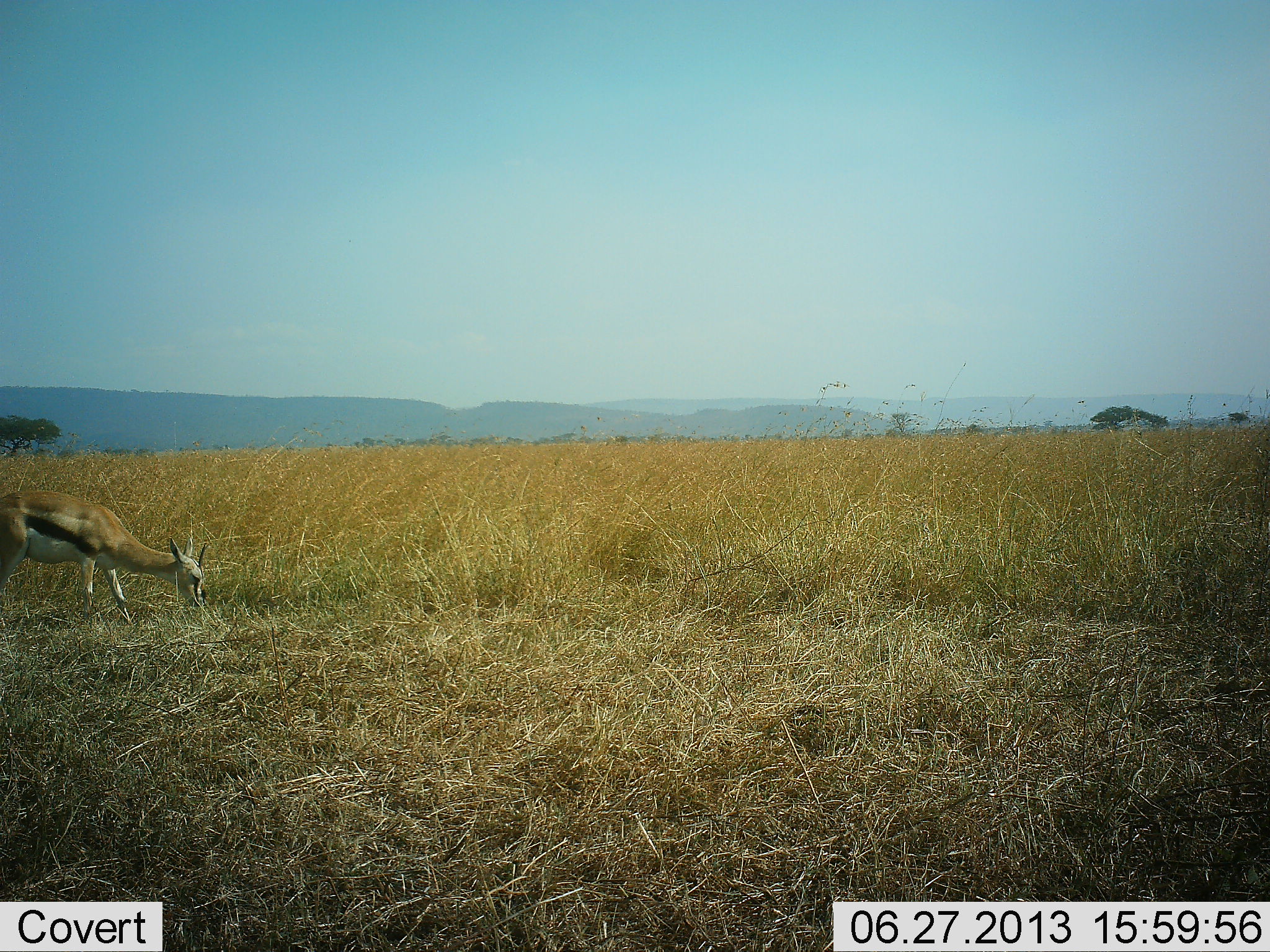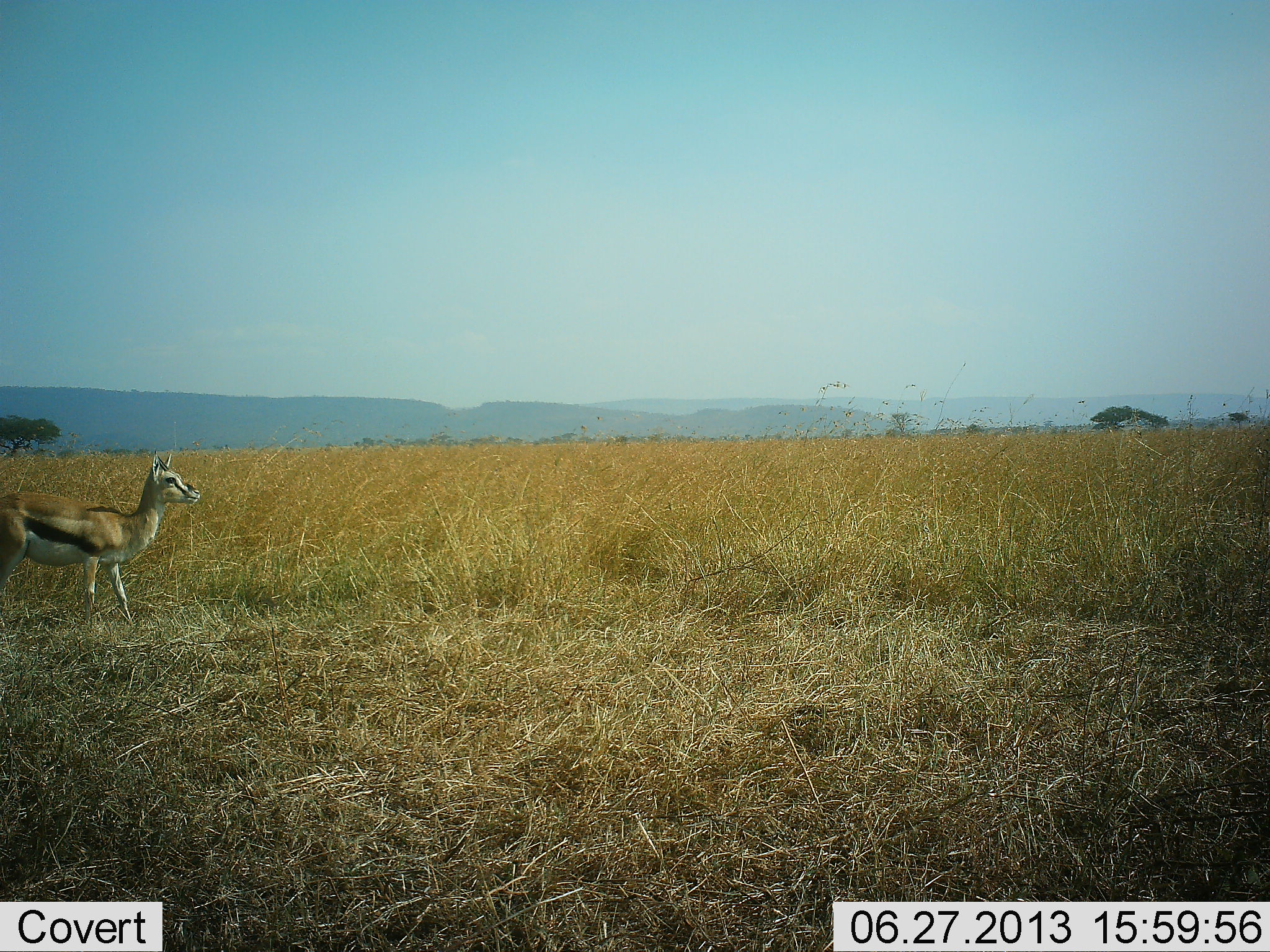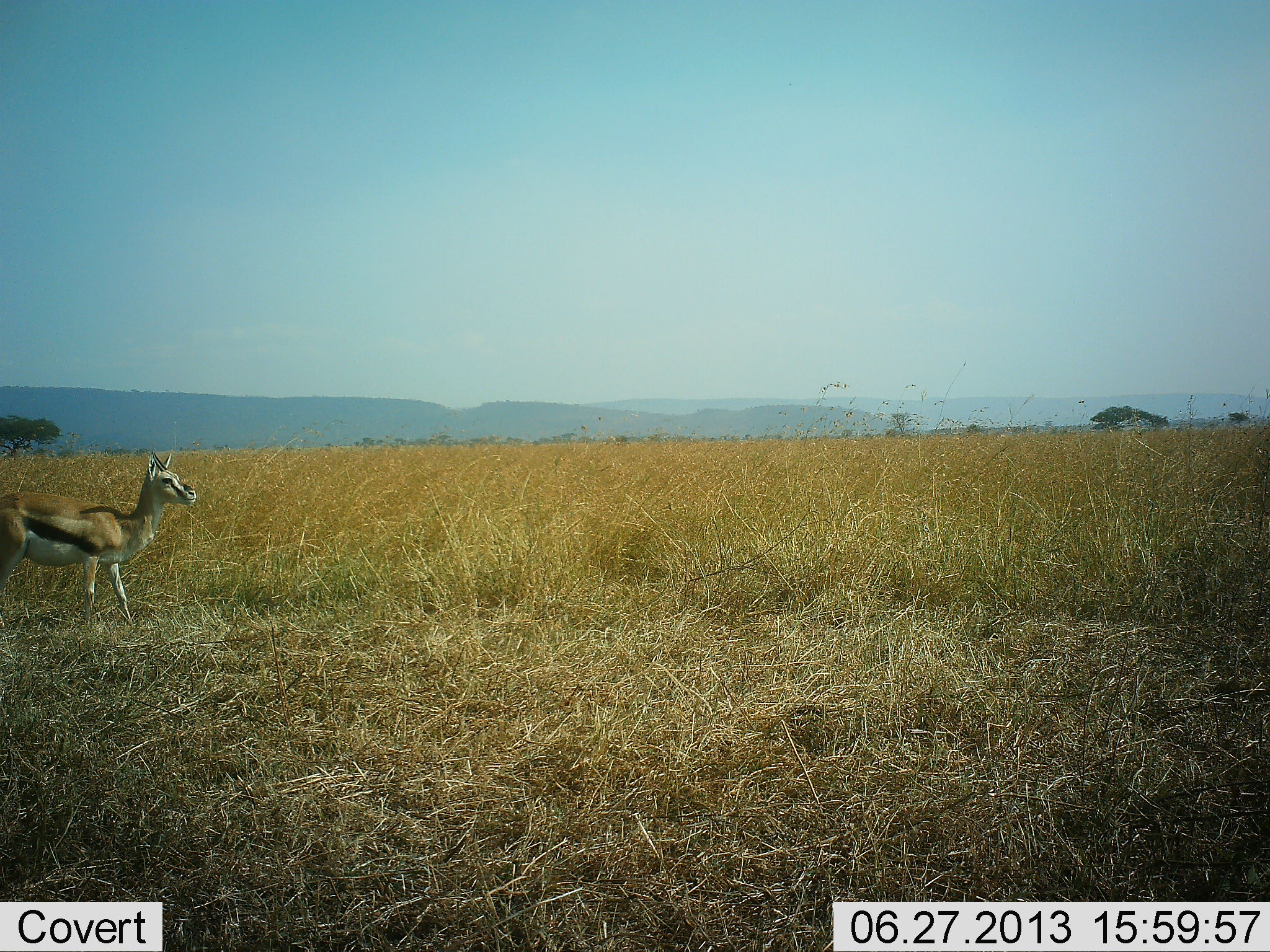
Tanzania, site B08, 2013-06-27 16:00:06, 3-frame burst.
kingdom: Animalia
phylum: Chordata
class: Mammalia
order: Artiodactyla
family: Bovidae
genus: Eudorcas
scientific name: Eudorcas thomsonii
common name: thomson's gazelle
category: gazellethomsons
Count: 1.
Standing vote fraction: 54%.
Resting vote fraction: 0%.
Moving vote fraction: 4%.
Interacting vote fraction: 0%.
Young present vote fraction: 0%.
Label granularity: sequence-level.